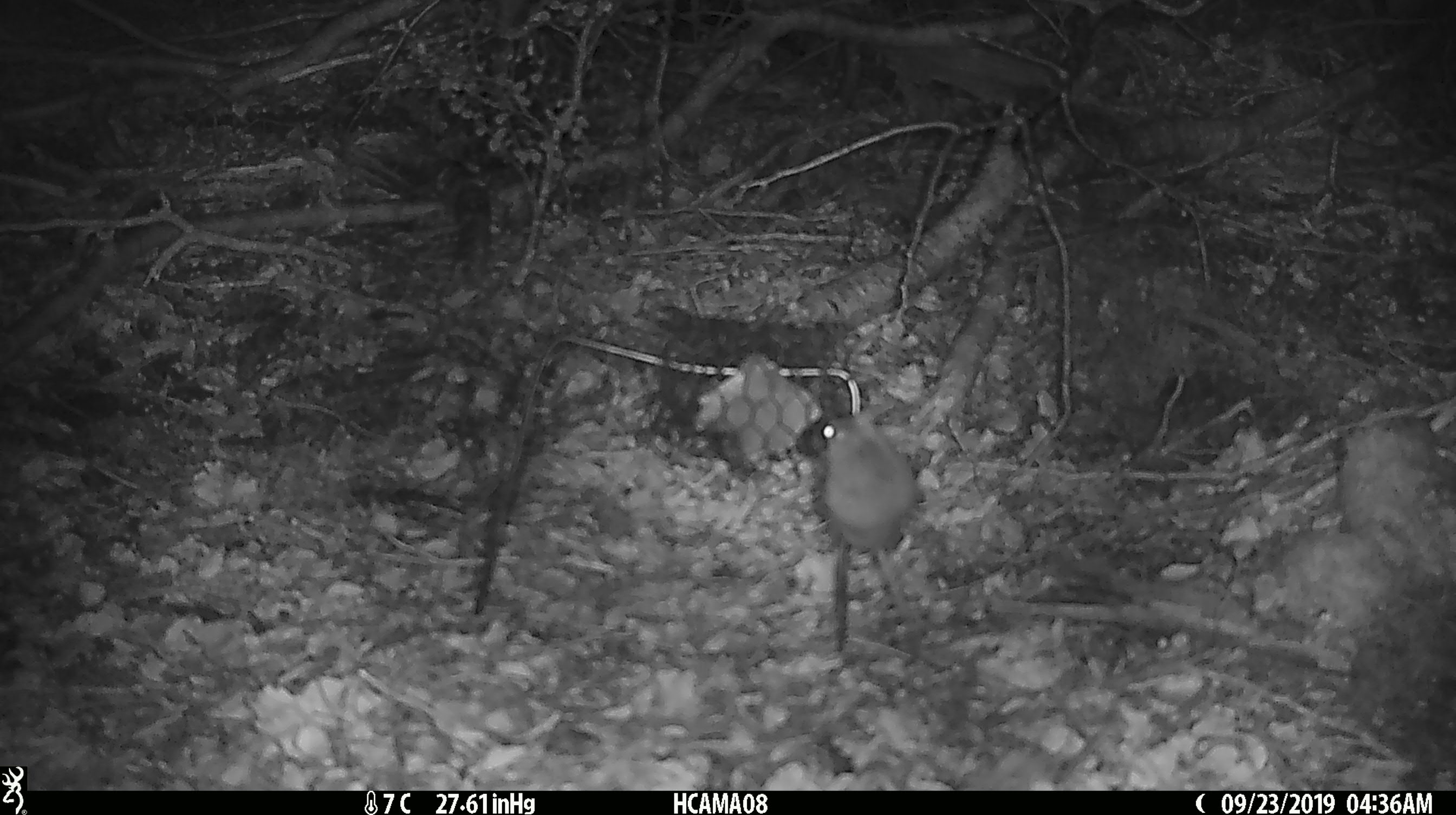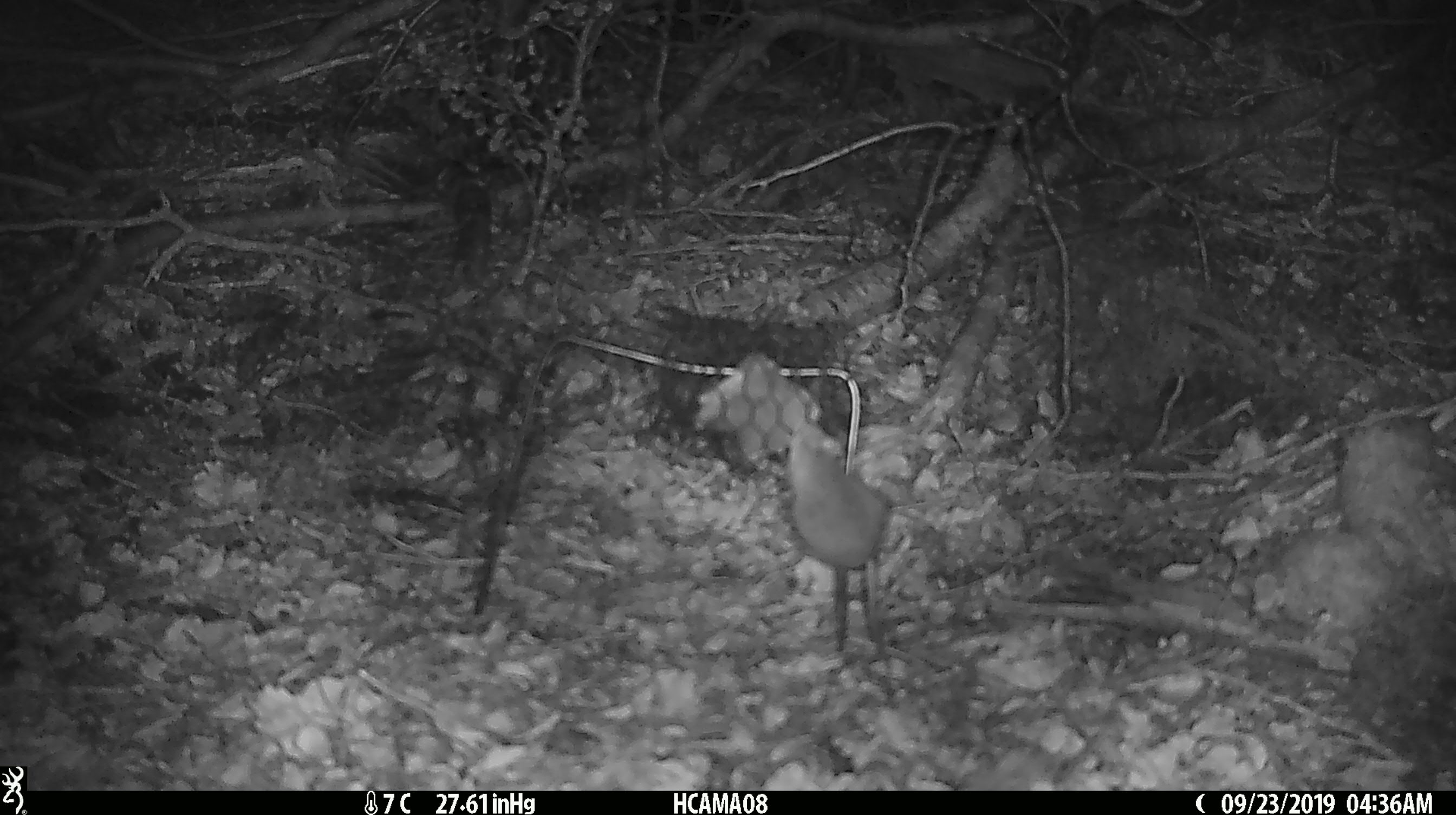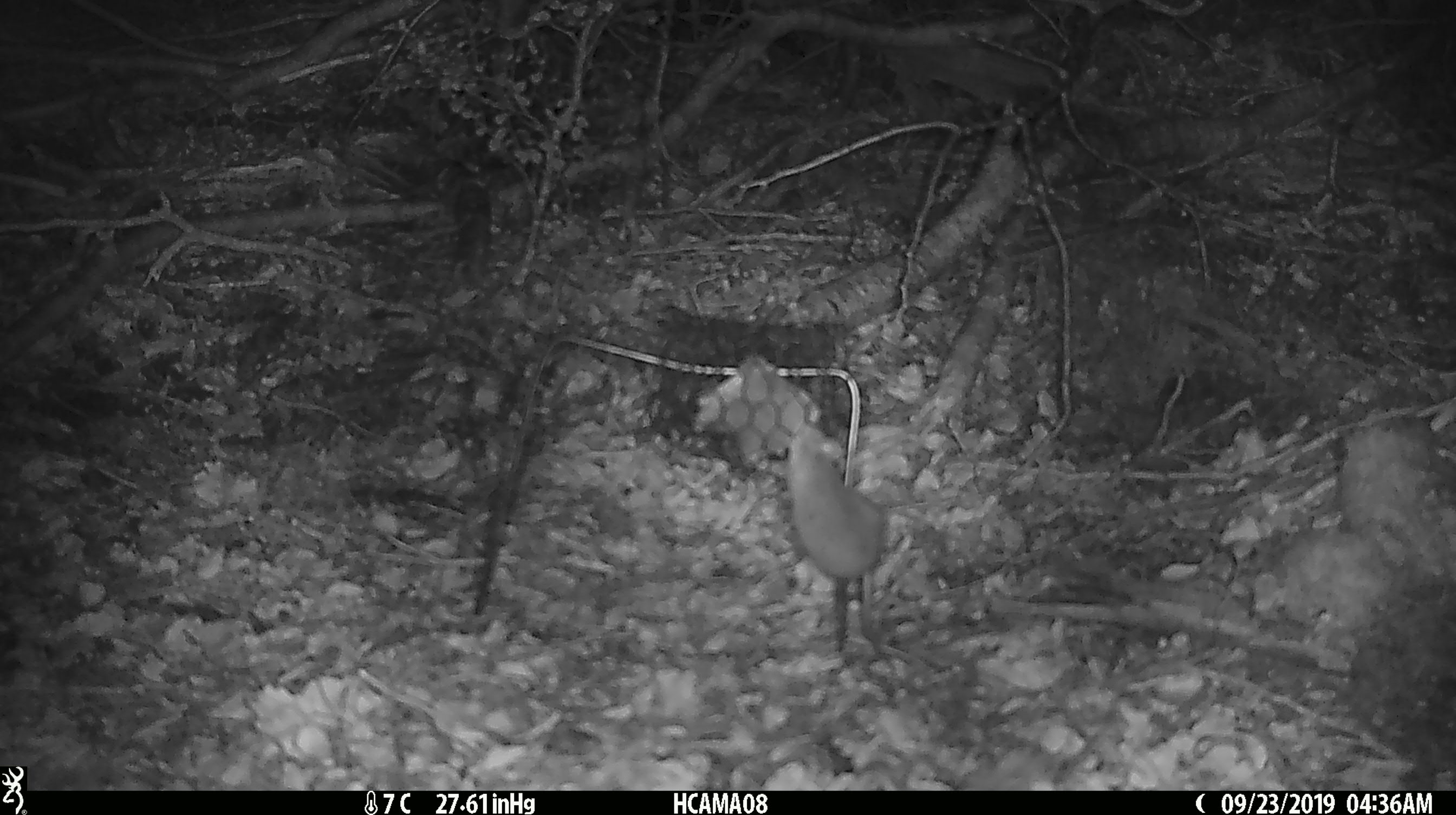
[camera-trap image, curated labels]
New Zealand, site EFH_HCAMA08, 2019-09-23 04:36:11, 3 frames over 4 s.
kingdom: Animalia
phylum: Chordata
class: Mammalia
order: Rodentia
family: Muridae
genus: Mus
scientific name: Mus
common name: mouse